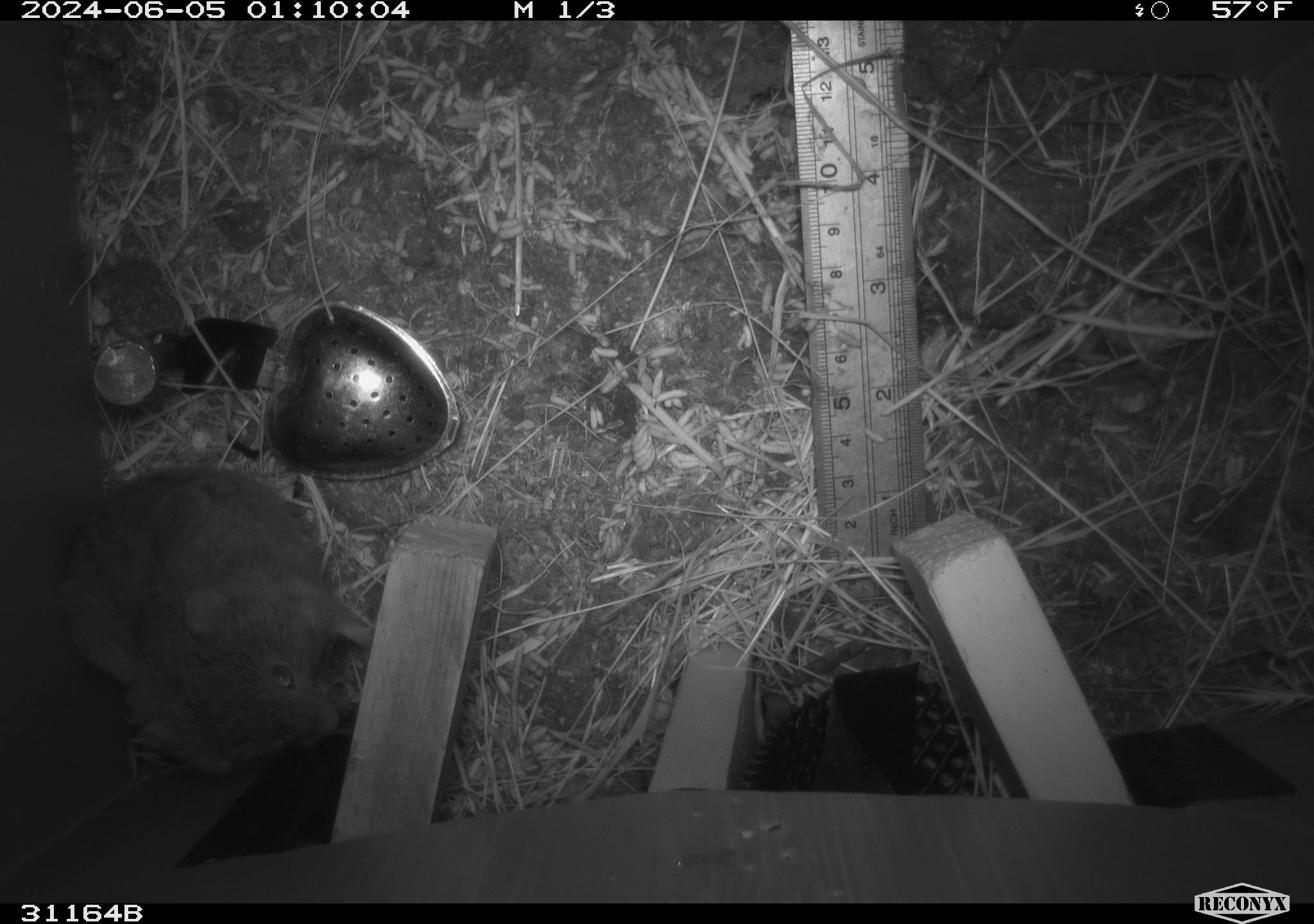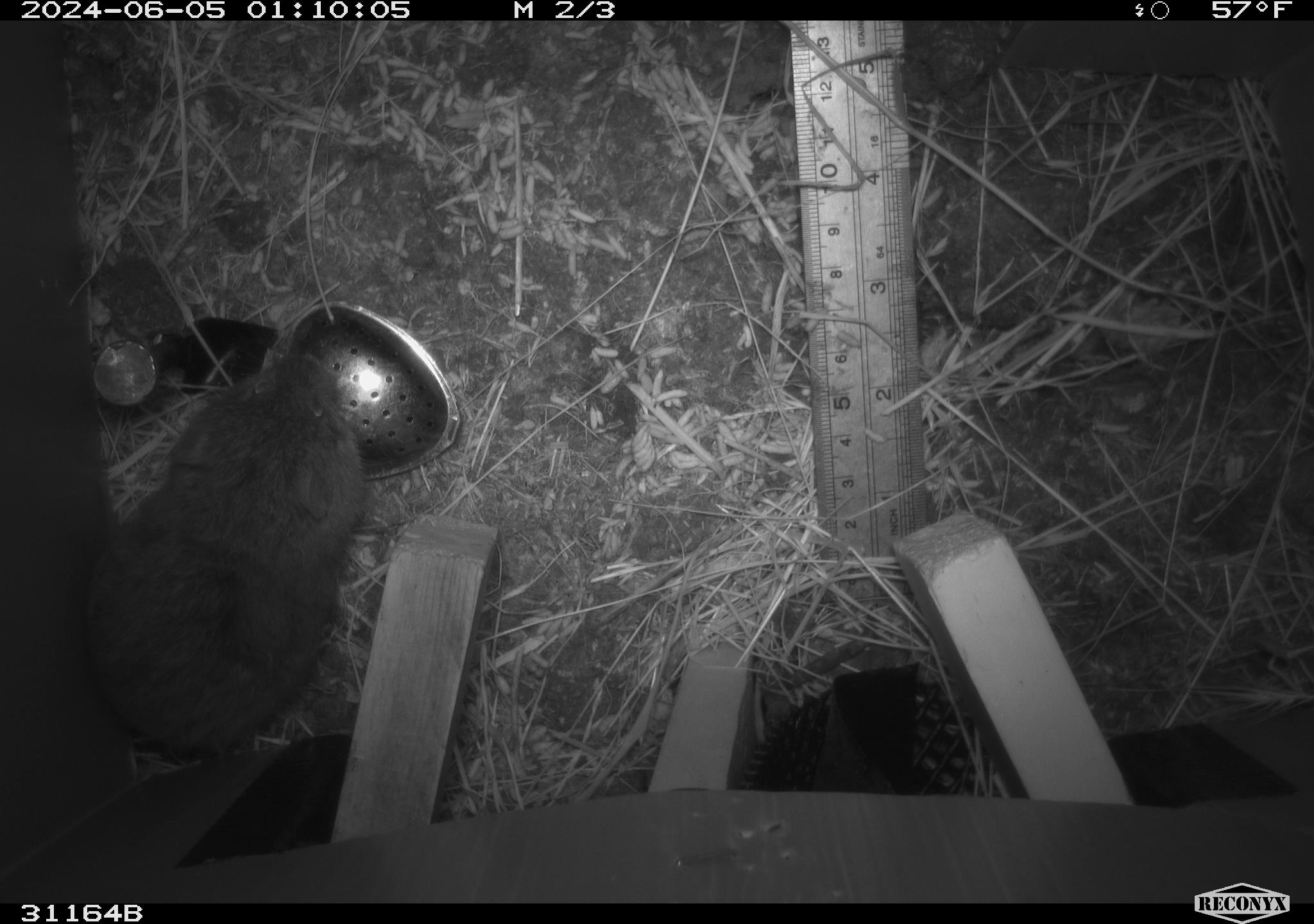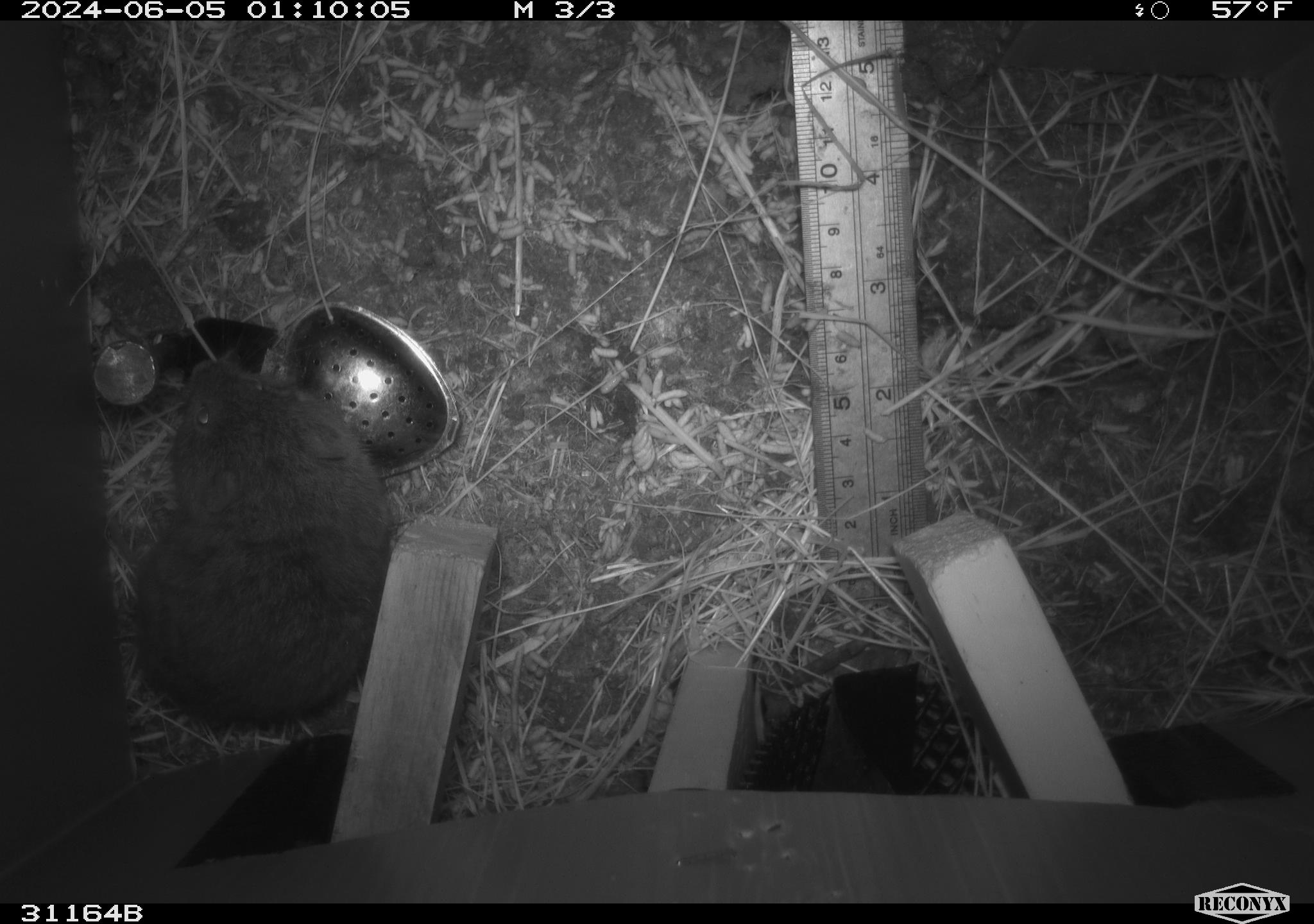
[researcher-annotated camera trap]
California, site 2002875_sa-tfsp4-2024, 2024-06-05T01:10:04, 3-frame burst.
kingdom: Animalia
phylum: Chordata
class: Mammalia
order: Rodentia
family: Cricetidae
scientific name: Arvicolinae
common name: voles, lemmings, and muskrats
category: arvicolinae subfamily